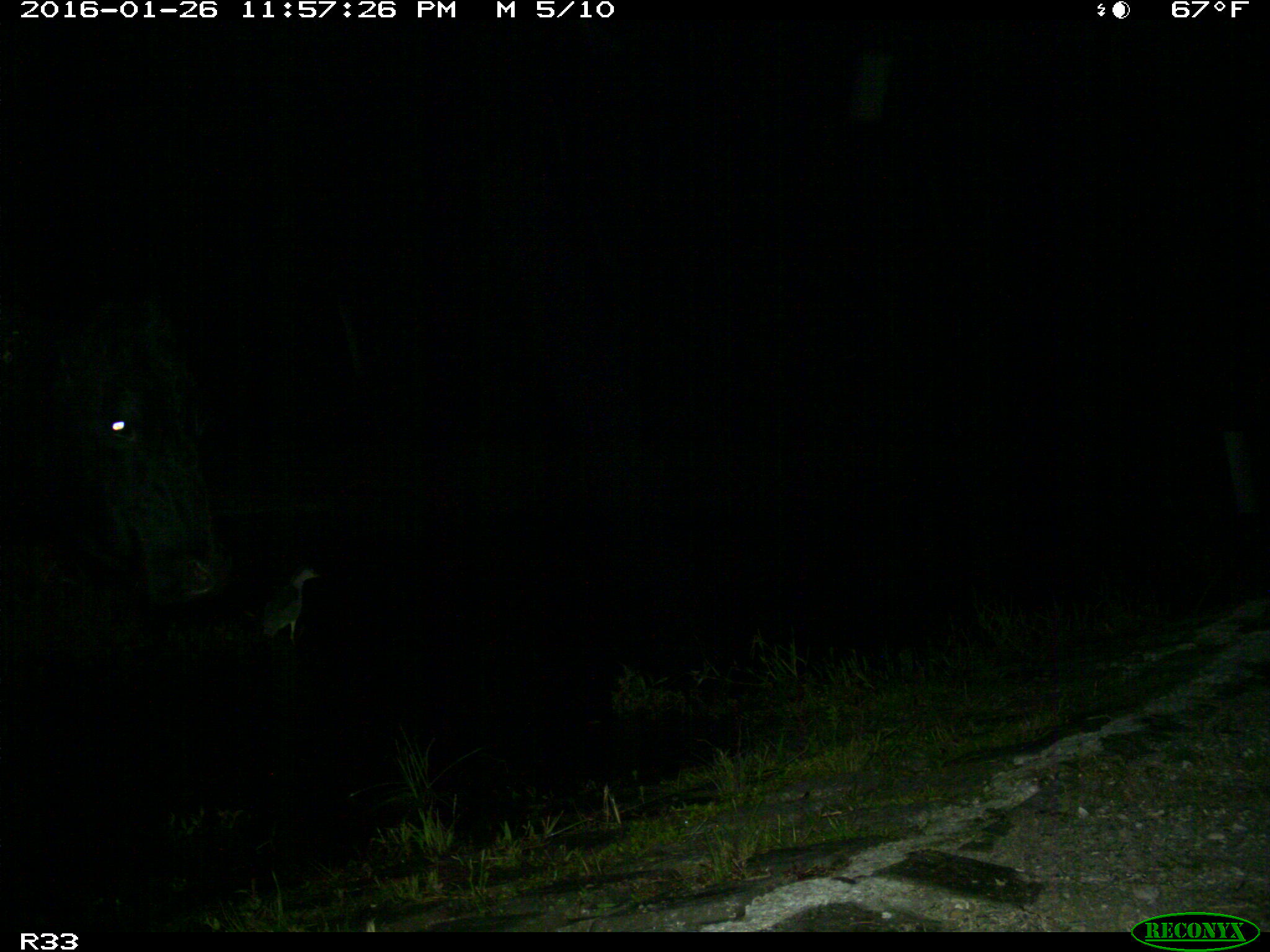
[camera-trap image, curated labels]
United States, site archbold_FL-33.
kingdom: Animalia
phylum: Chordata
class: Mammalia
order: Artiodactyla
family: Bovidae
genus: Bos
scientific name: Bos taurus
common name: domestic cow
Bos taurus (domestic cow).